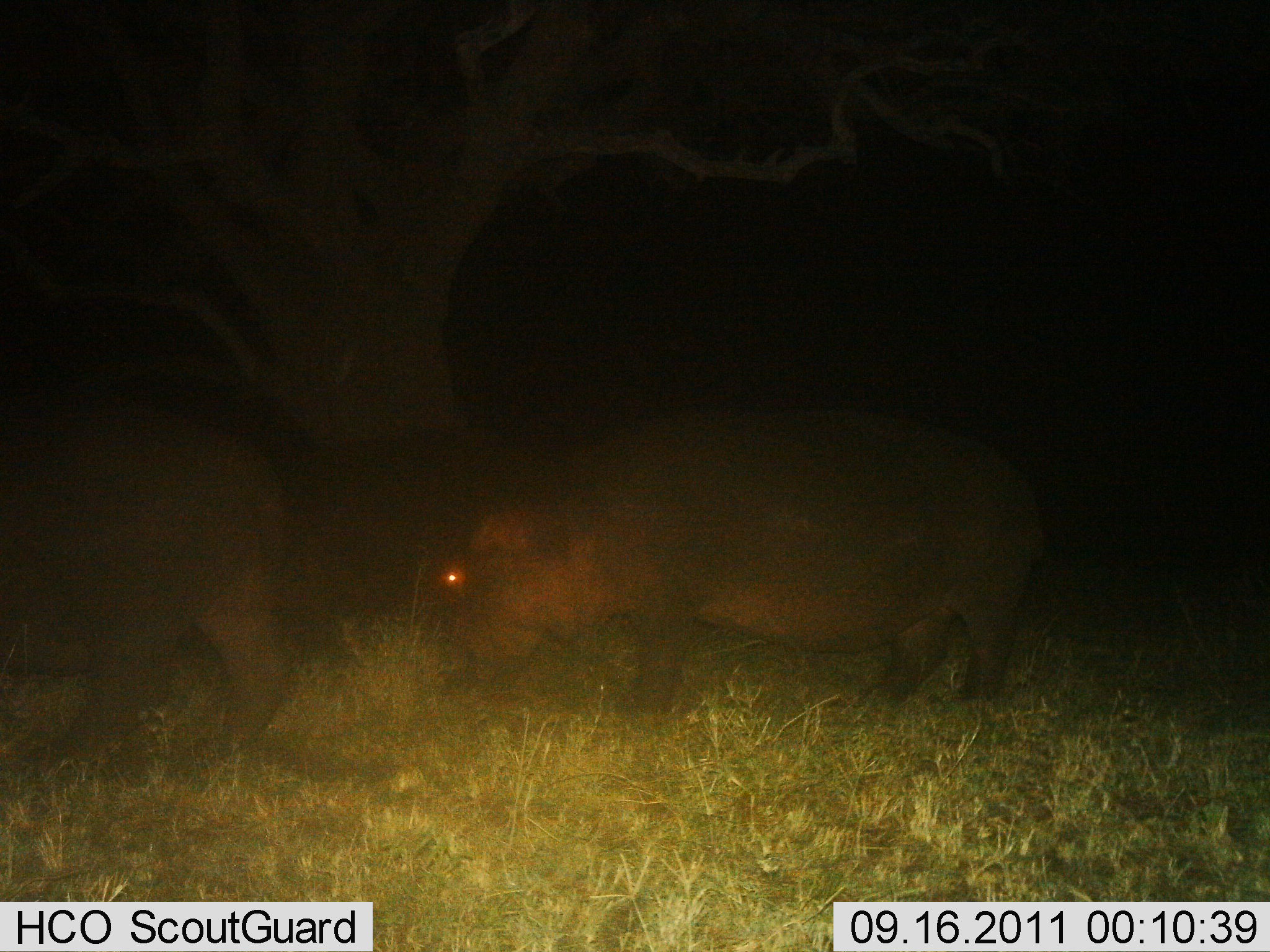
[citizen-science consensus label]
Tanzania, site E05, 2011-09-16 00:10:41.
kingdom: Animalia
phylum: Chordata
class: Mammalia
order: Artiodactyla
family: Hippopotamidae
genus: Hippopotamus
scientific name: Hippopotamus amphibius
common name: hippopotamus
Hippopotamus (Hippopotamus amphibius), count 2. Behavior (volunteer vote fractions): standing 21%, resting 0%, moving 43%, interacting 0%. Young present (vote fraction): 0%. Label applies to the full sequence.